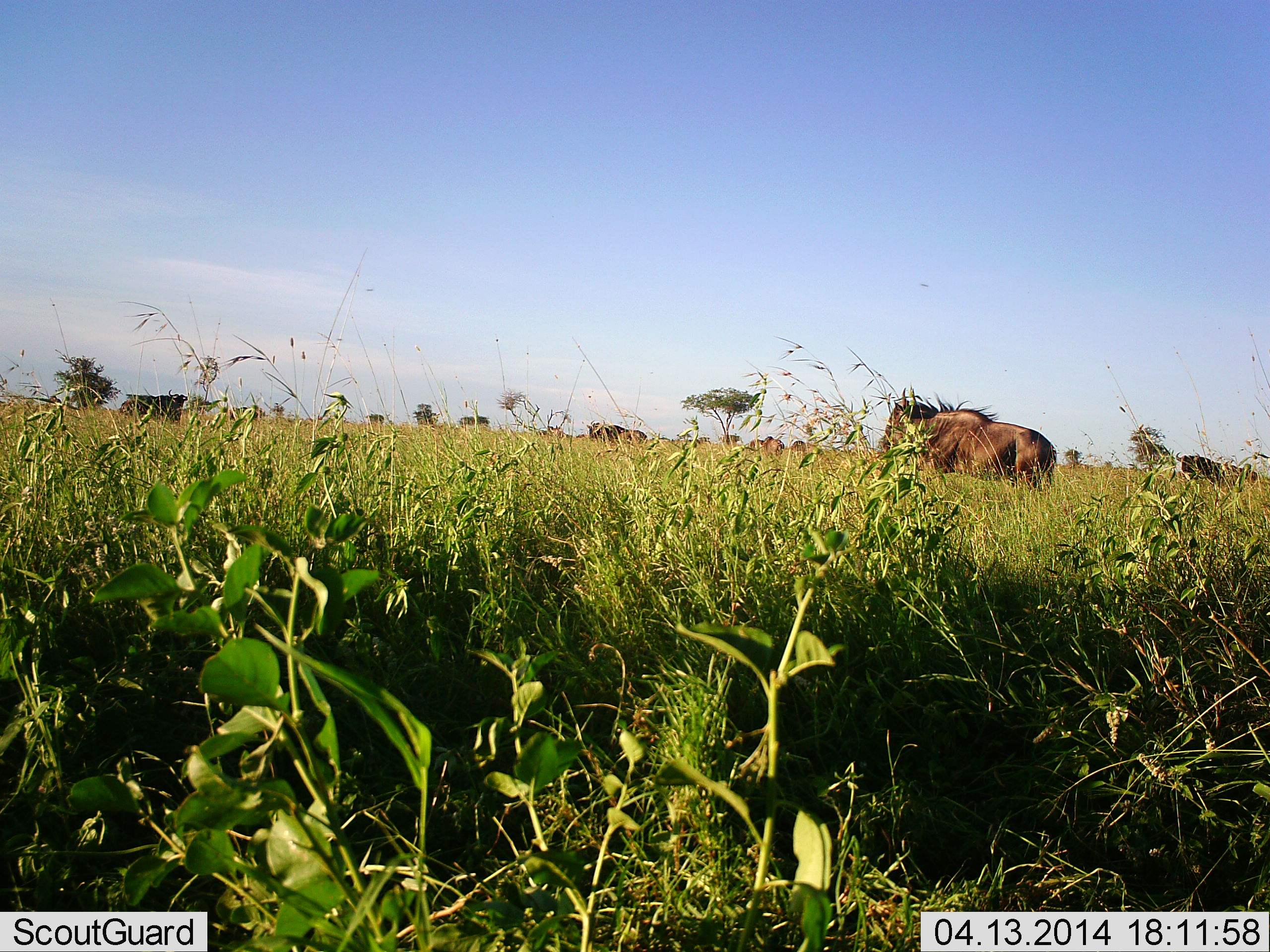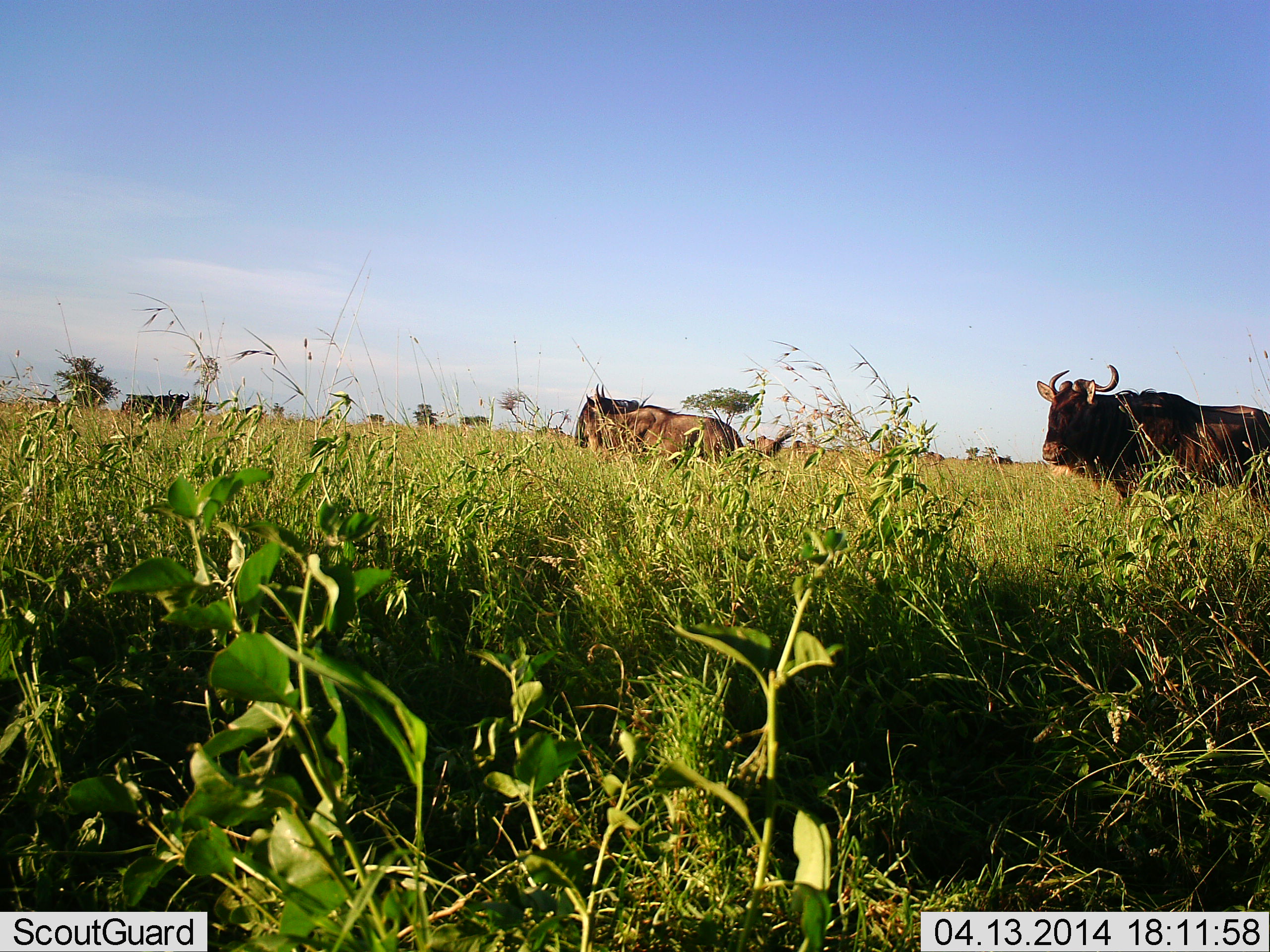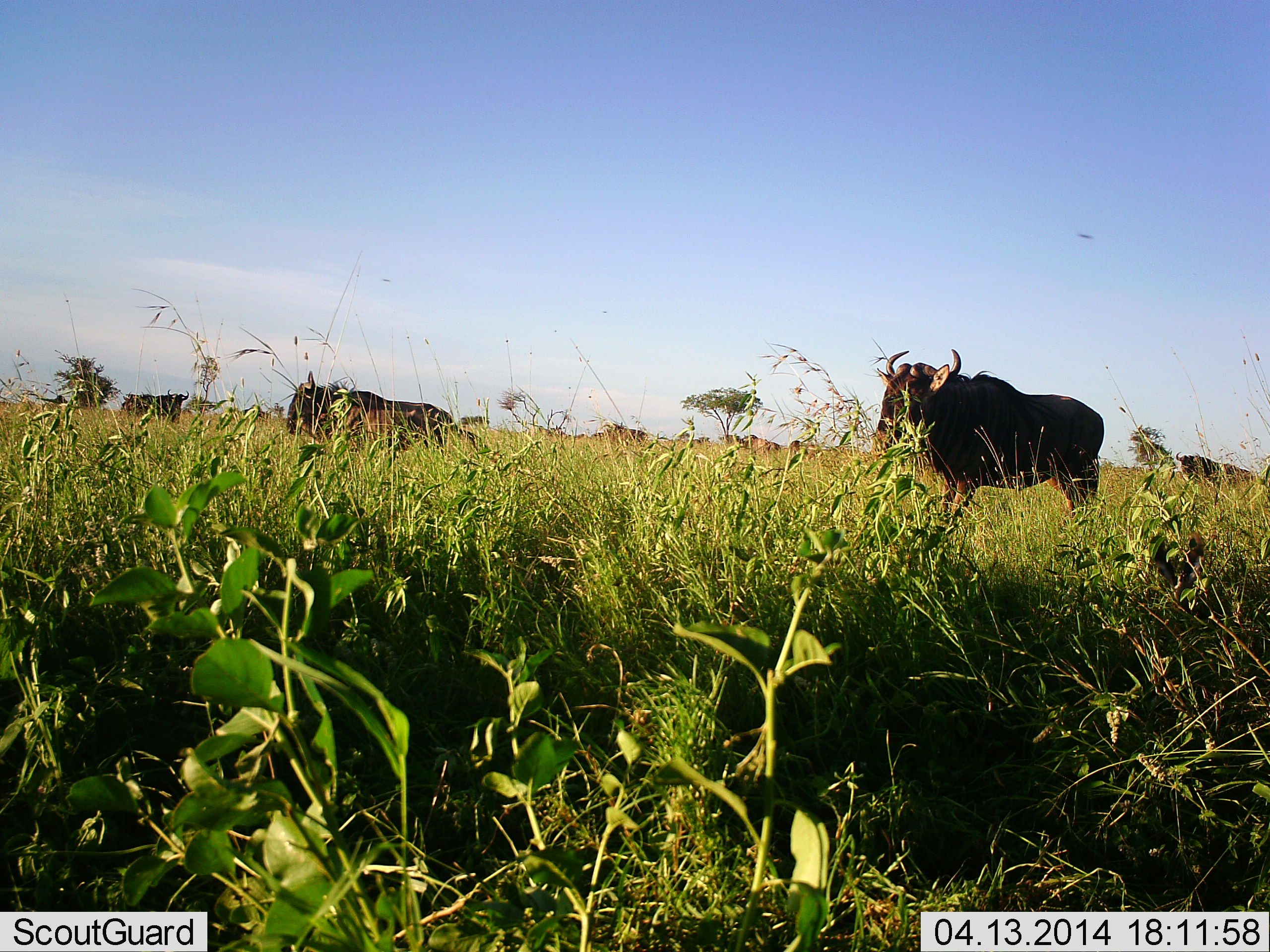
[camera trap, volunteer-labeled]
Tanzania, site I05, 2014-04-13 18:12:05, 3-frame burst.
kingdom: Animalia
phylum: Chordata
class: Mammalia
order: Artiodactyla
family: Bovidae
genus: Connochaetes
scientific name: Connochaetes taurinus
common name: blue wildebeest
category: wildebeest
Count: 6.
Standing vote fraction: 50%.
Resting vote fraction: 0%.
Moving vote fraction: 80%.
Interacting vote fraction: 0%.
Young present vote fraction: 0%.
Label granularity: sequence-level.